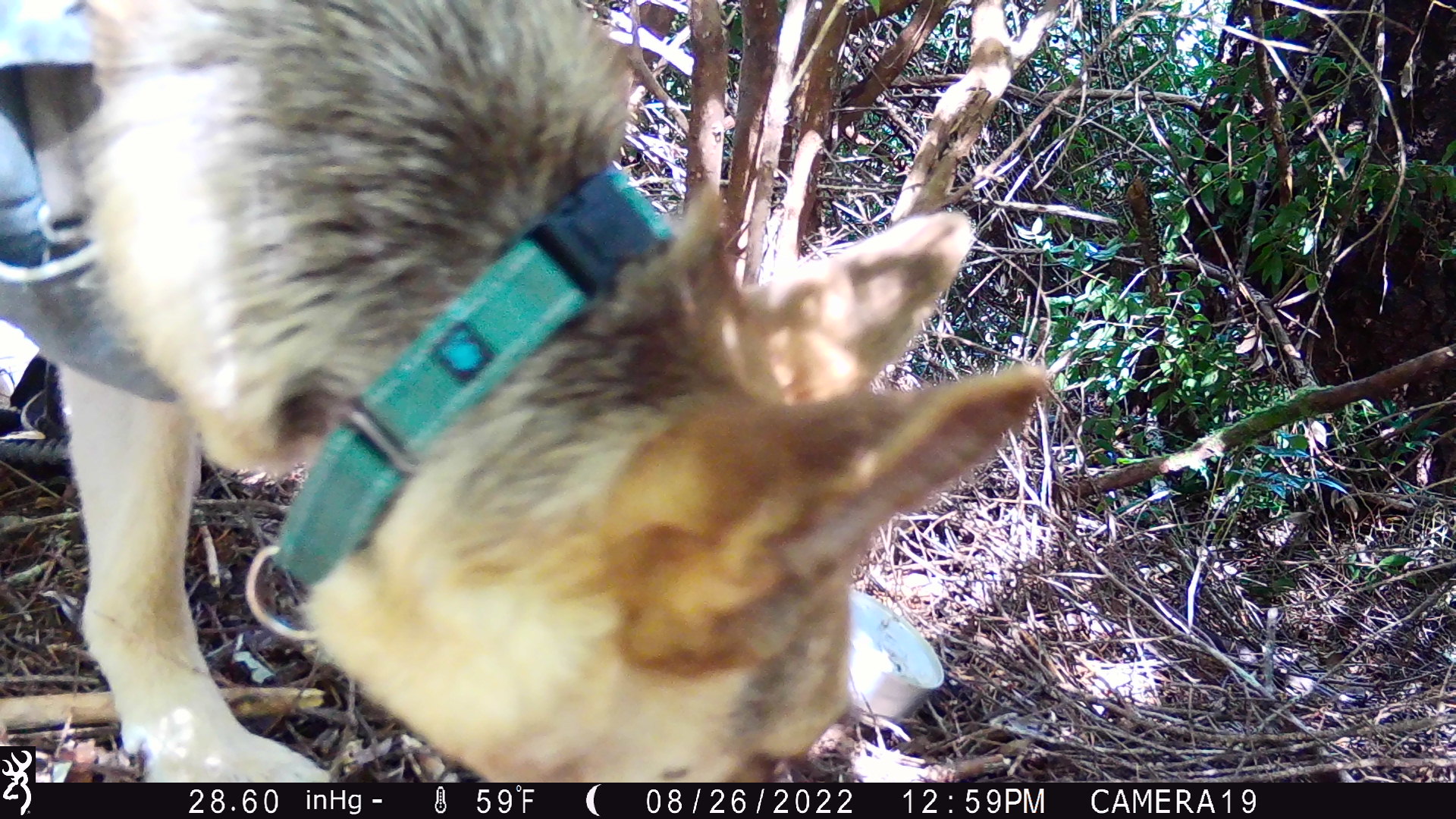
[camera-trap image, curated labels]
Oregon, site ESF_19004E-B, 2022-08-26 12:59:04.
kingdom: Animalia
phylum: Chordata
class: Mammalia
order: Carnivora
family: Canidae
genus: Canis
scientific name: Canis familiaris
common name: domestic dog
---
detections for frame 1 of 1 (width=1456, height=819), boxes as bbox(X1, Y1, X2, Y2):
domestic dog: bbox(54, 0, 1066, 779); bbox(1, 2, 1064, 740)